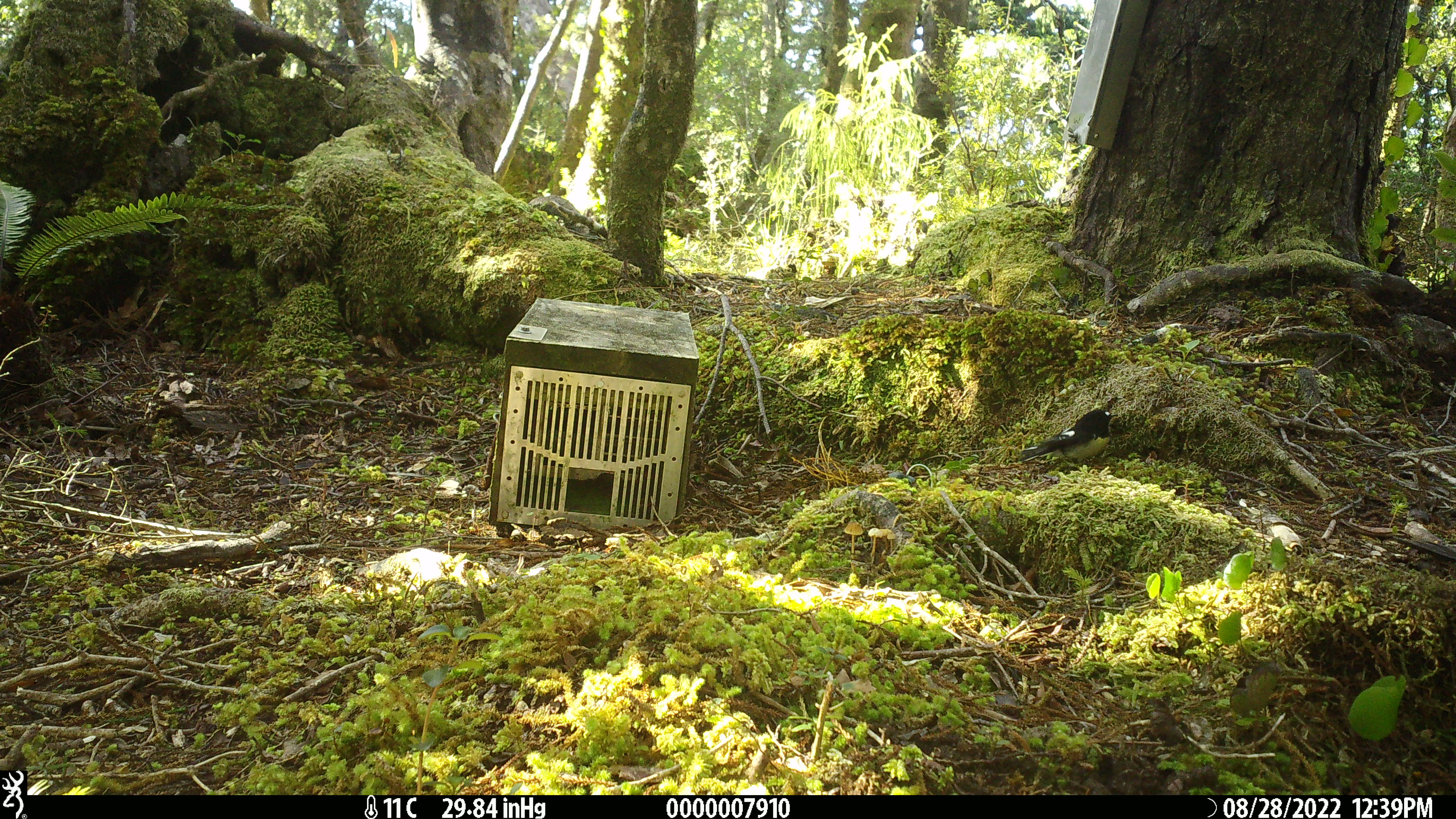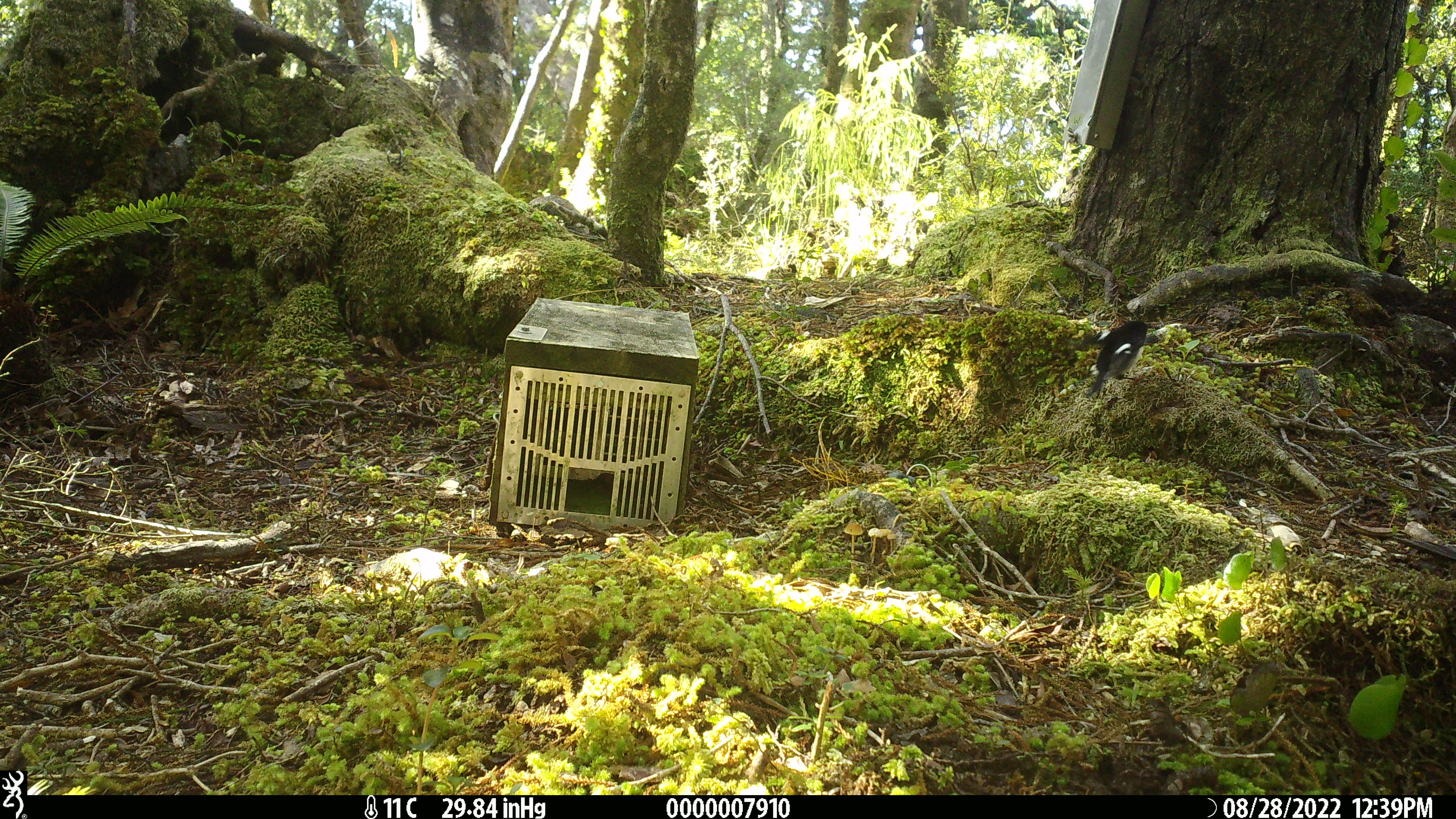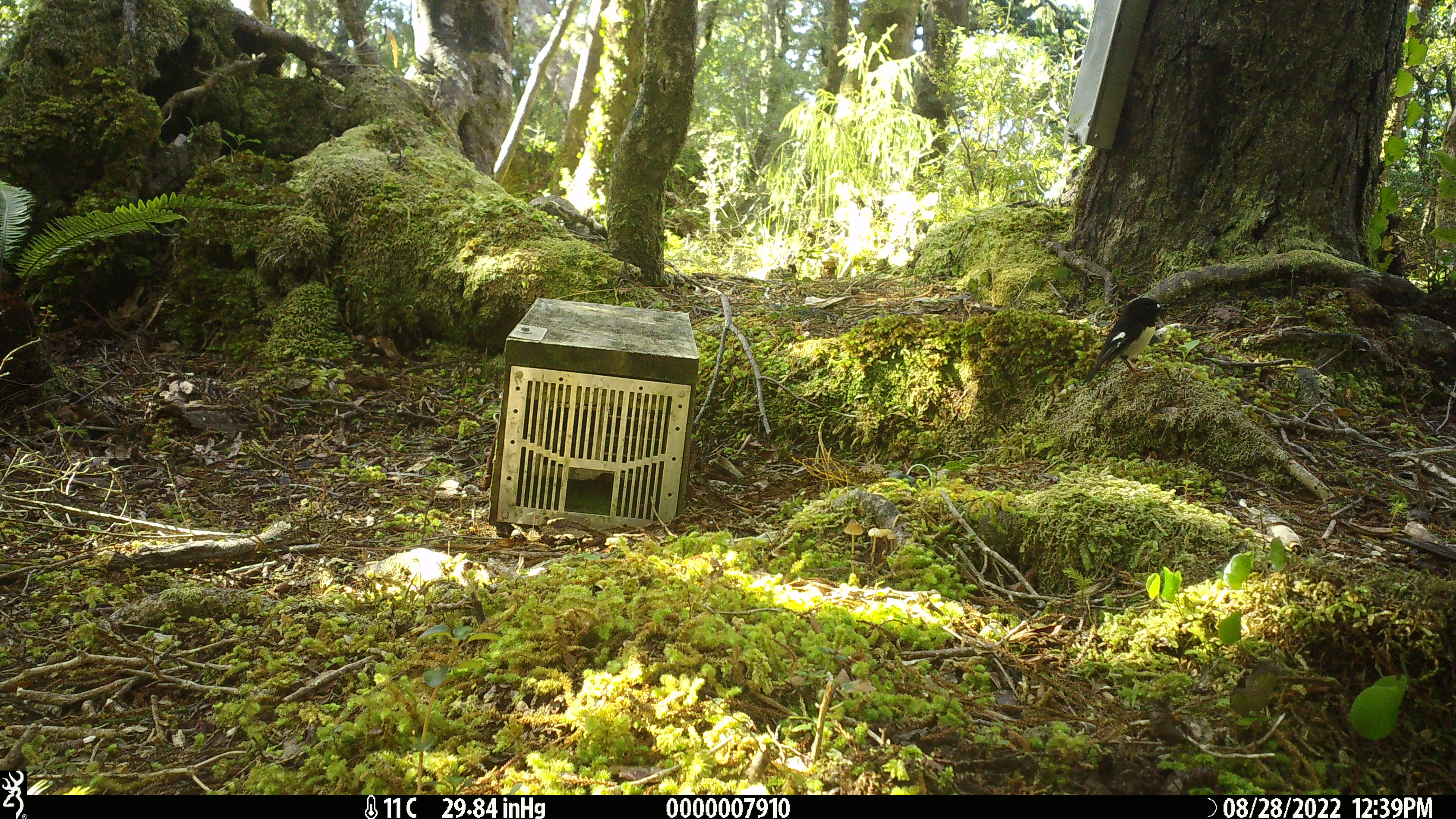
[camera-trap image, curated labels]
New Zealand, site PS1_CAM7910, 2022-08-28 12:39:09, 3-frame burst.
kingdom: Animalia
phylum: Chordata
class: Aves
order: Passeriformes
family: Petroicidae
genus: Petroica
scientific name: Petroica macrocephala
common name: tomtit